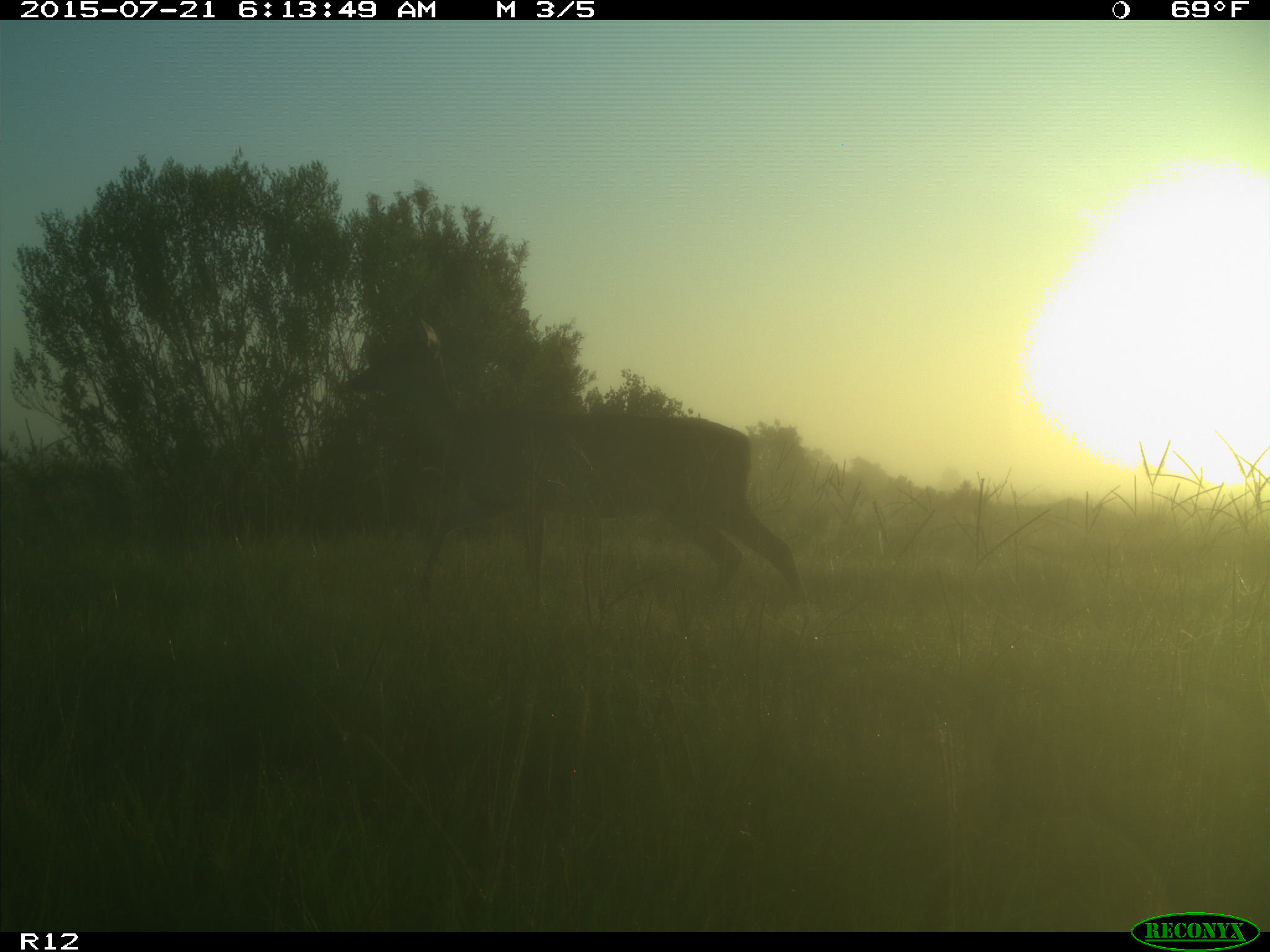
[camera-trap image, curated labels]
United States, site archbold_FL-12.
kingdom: Animalia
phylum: Chordata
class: Mammalia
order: Artiodactyla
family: Cervidae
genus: Odocoileus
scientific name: Odocoileus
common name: deer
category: unidentified deer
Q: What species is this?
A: Unidentified deer (deer) (Odocoileus).